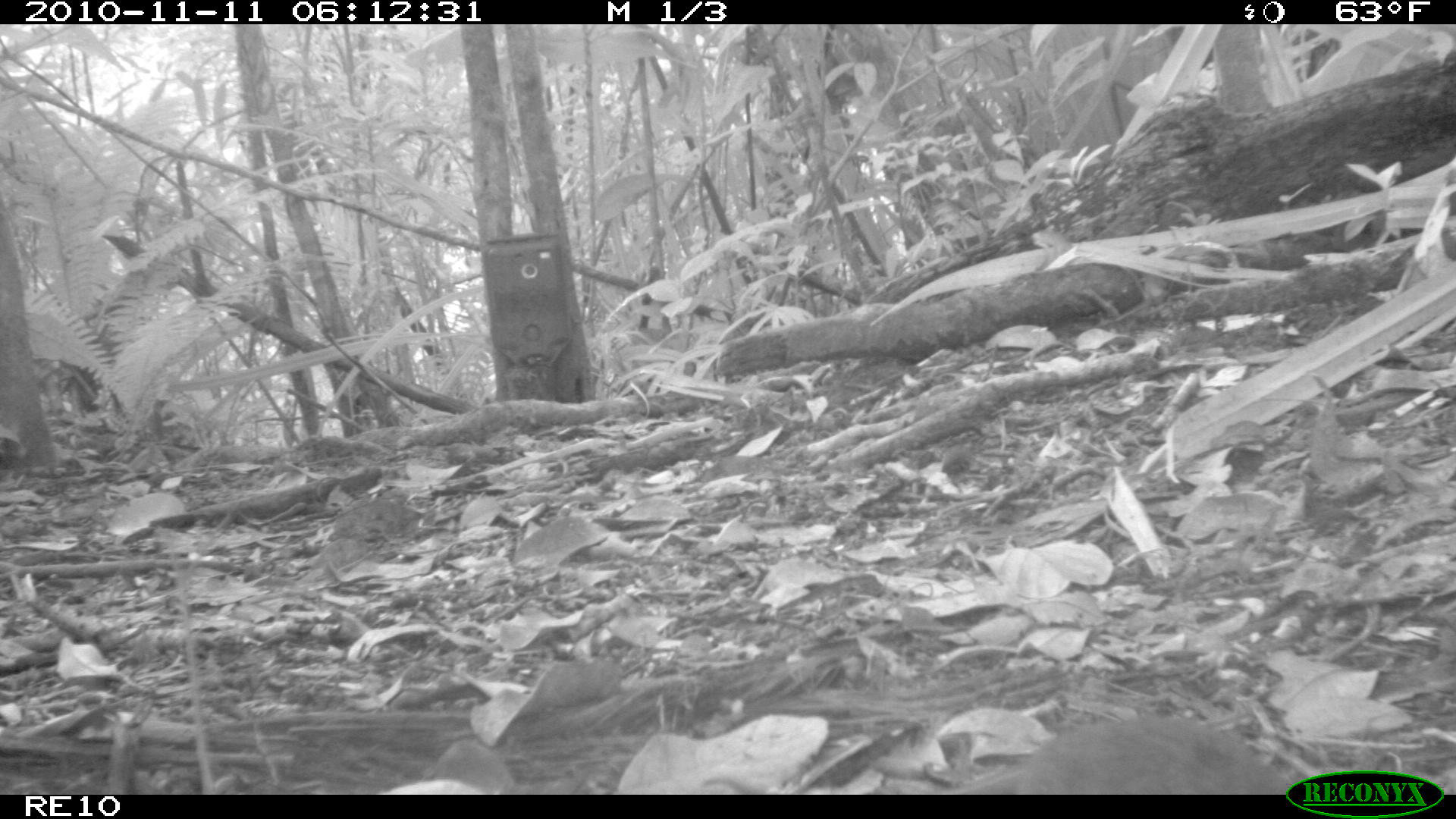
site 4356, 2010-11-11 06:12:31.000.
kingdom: Animalia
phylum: Chordata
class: Aves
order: Columbiformes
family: Columbidae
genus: Streptopelia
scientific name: Streptopelia picturata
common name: malagasy turtle dove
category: nesoenas picturata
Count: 1.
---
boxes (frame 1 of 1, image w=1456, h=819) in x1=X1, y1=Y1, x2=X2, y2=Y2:
nesoenas picturata: x1=953, y1=717, x2=1298, y2=794